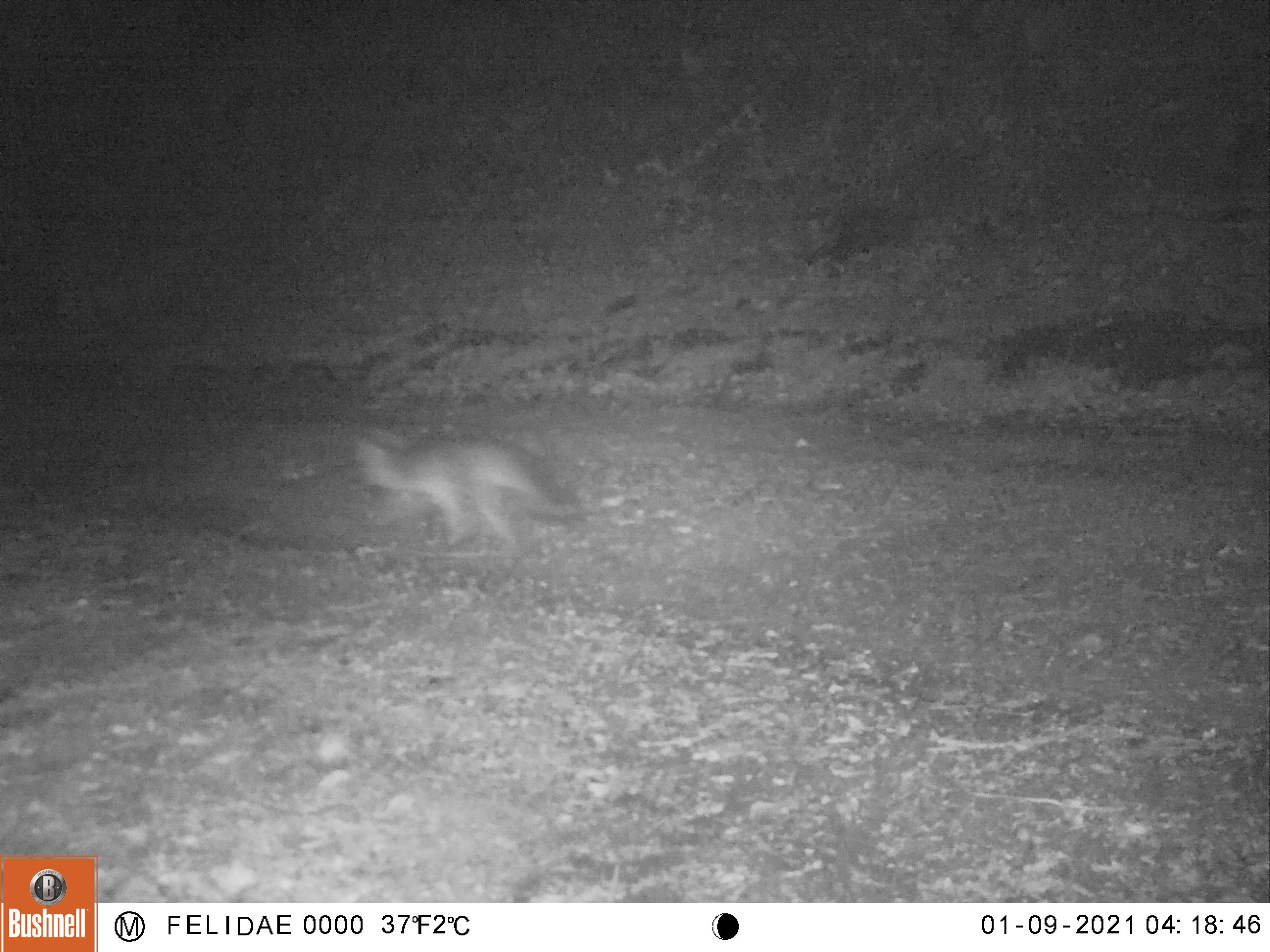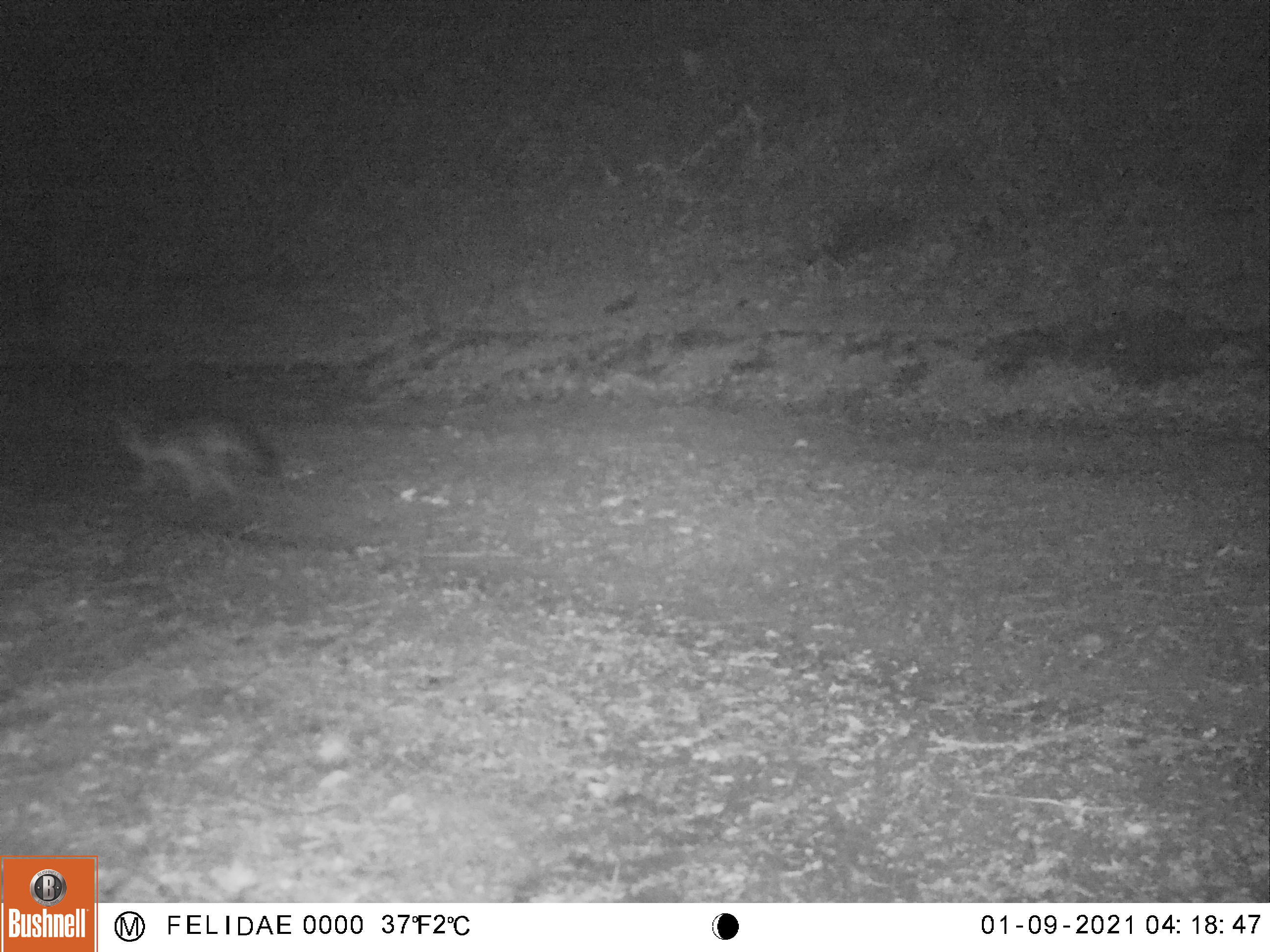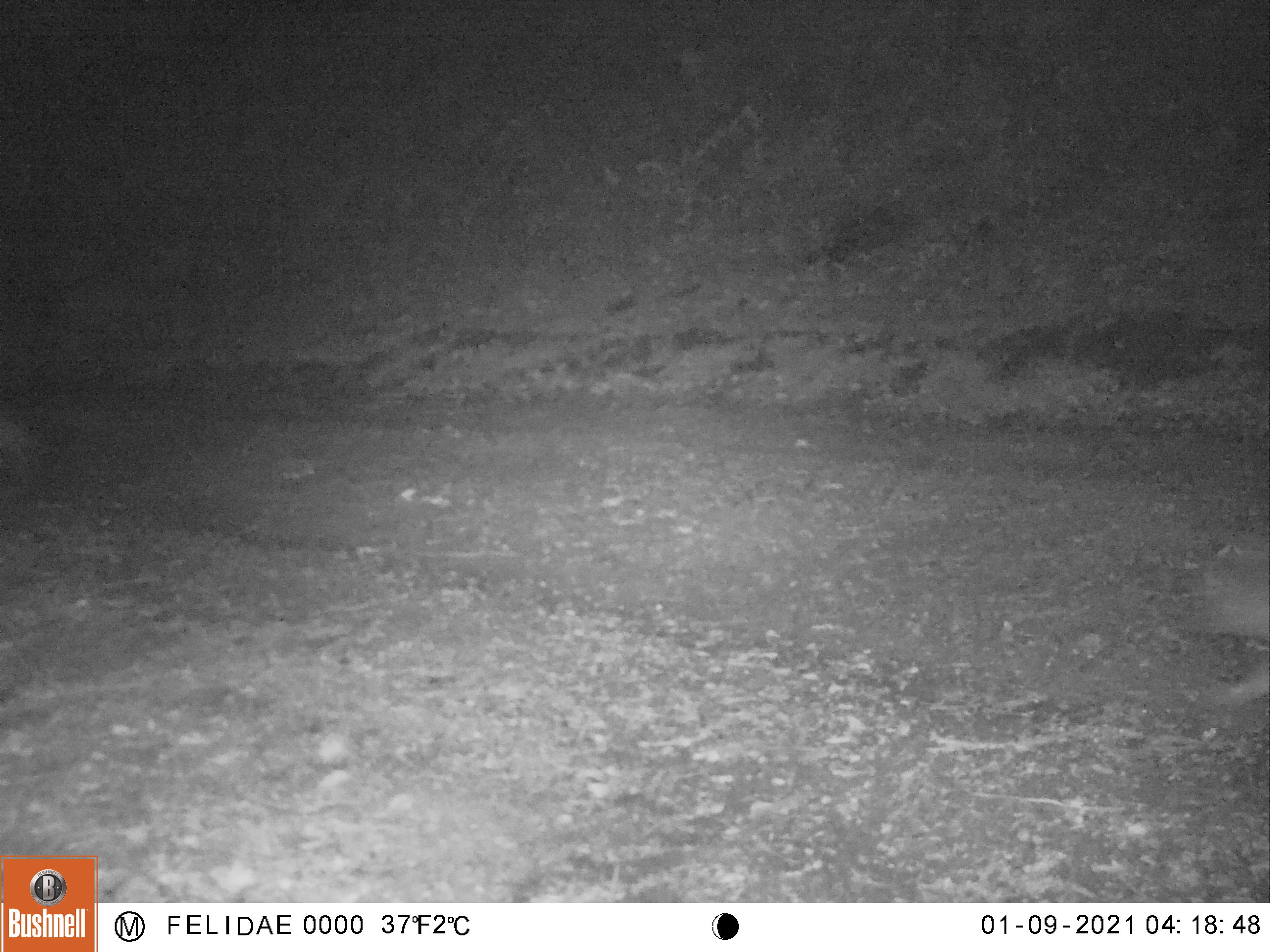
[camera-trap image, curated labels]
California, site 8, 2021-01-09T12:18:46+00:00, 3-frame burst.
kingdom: Animalia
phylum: Chordata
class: Mammalia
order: Carnivora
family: Canidae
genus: Urocyon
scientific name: Urocyon cinereoargenteus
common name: gray fox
Gray fox (Urocyon cinereoargenteus).